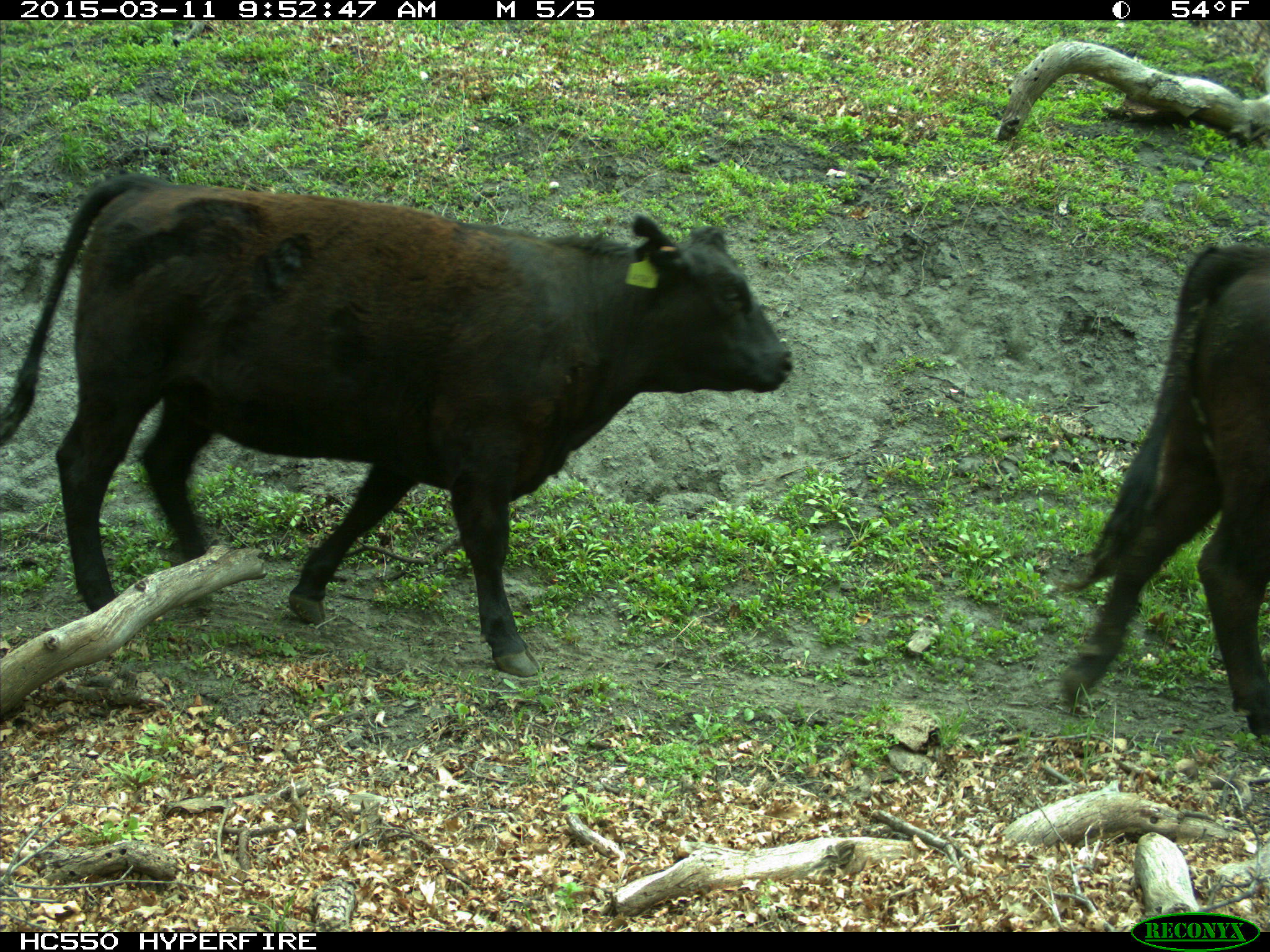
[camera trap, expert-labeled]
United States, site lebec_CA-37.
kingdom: Animalia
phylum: Chordata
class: Mammalia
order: Artiodactyla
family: Bovidae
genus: Bos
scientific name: Bos taurus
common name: domestic cow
Bos taurus (domestic cow).